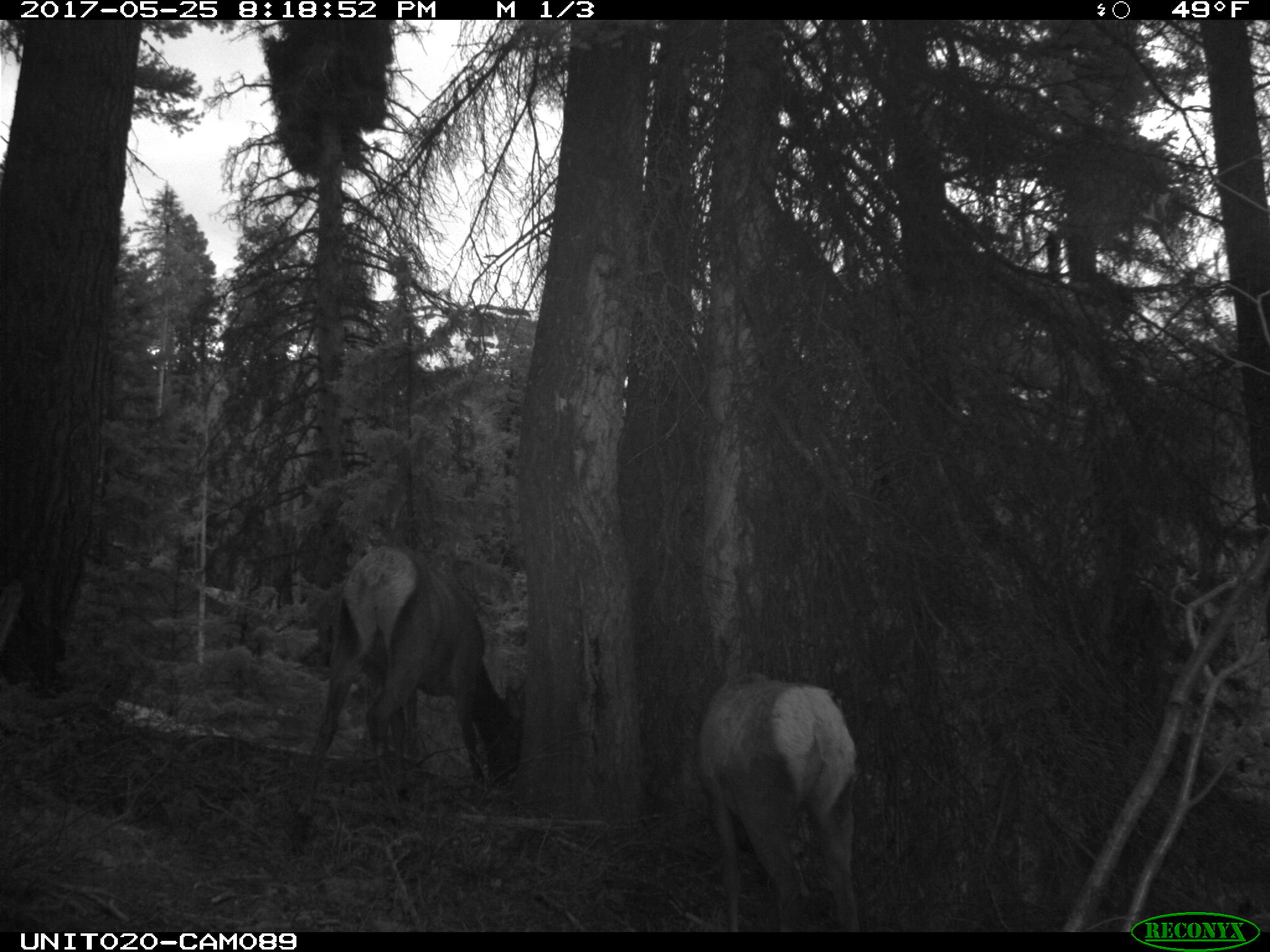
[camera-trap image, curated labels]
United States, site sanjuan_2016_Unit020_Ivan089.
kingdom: Animalia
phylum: Chordata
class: Mammalia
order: Artiodactyla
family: Cervidae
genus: Cervus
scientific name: Cervus elaphus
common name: red deer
Cervus elaphus (red deer).